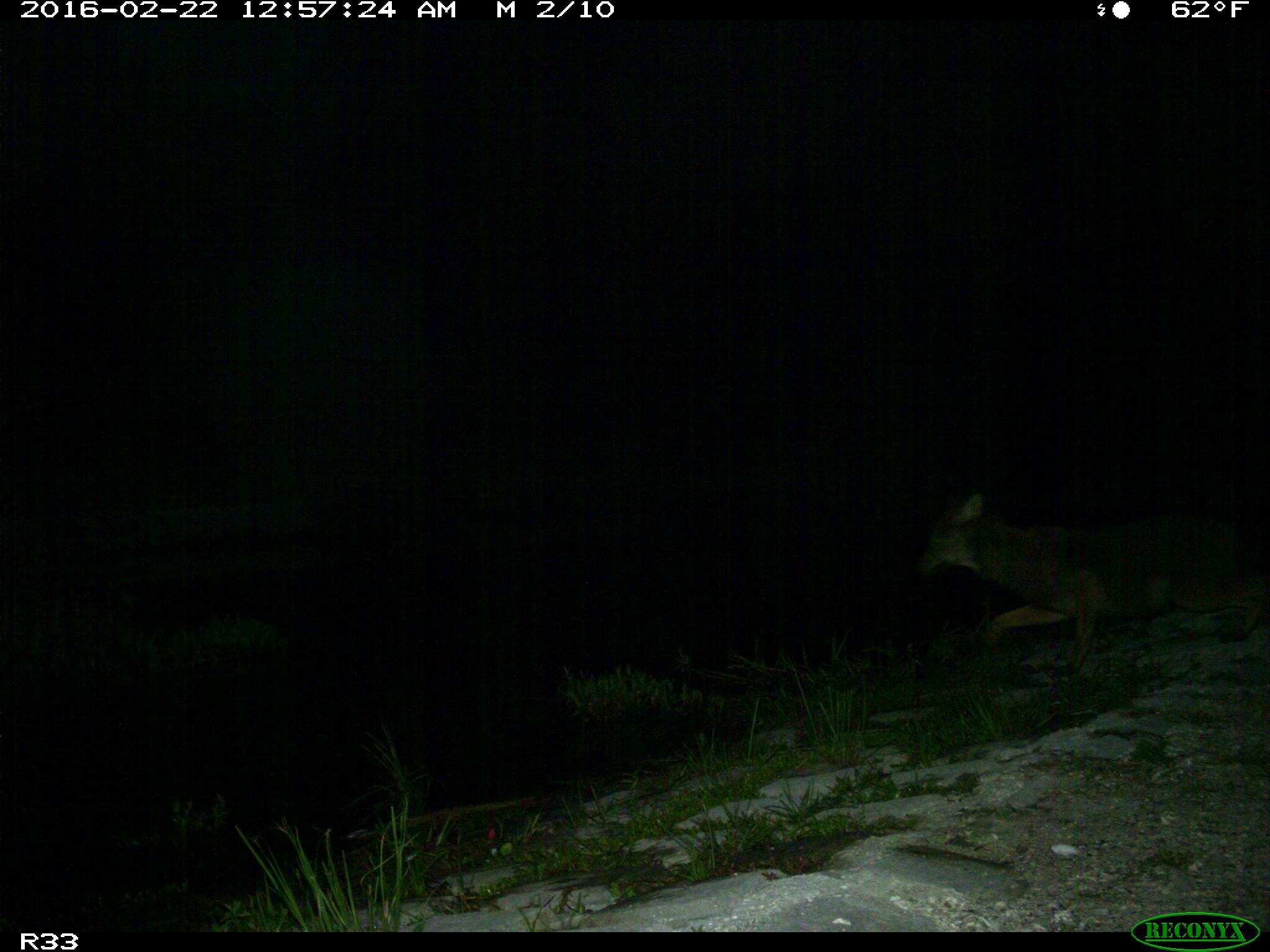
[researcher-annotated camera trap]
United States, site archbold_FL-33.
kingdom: Animalia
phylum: Chordata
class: Mammalia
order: Carnivora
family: Canidae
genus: Canis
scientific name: Canis latrans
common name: coyote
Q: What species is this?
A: Canis latrans (coyote).